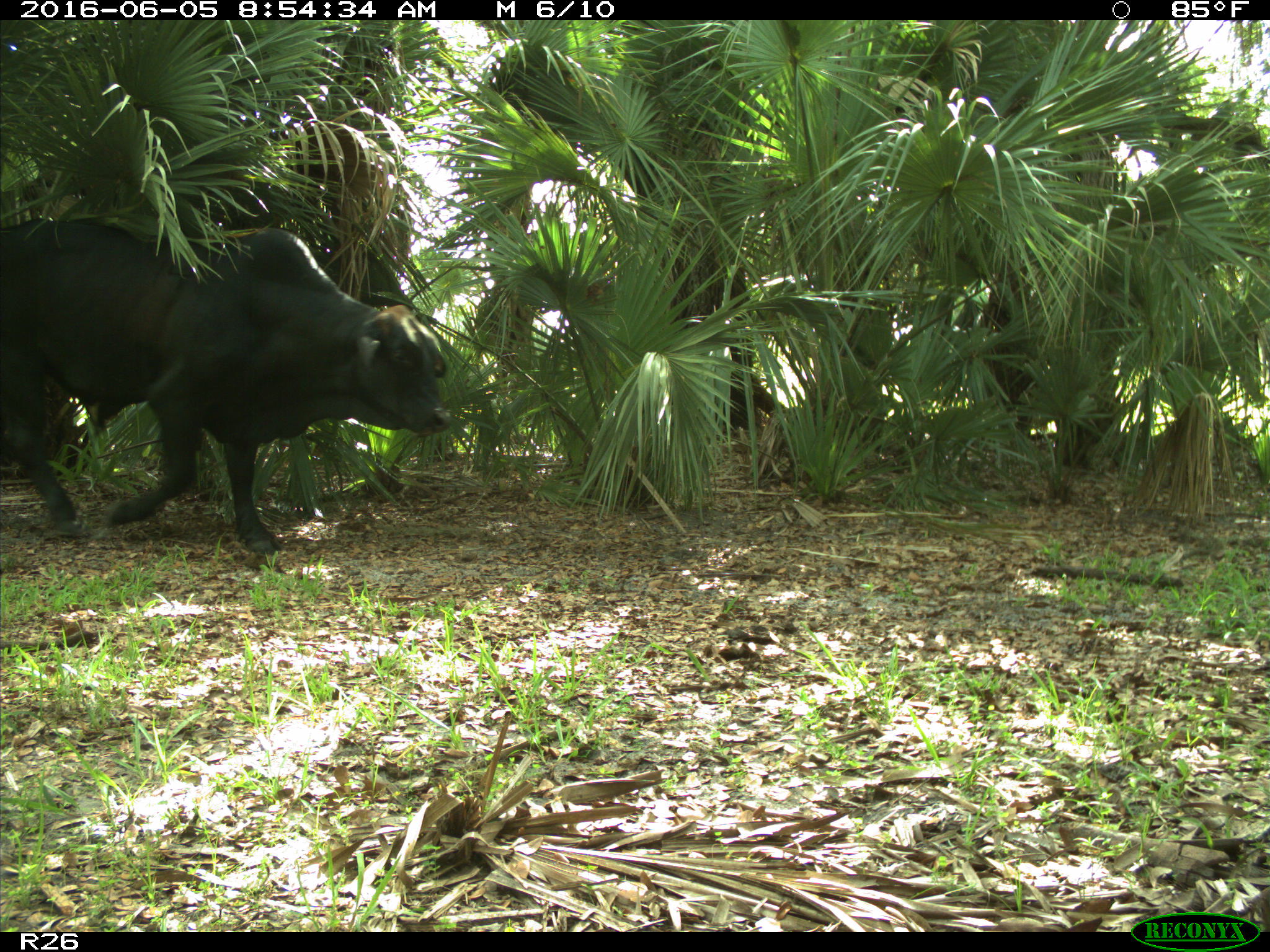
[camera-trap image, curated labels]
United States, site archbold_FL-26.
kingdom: Animalia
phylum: Chordata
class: Mammalia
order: Artiodactyla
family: Bovidae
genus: Bos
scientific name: Bos taurus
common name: domestic cow